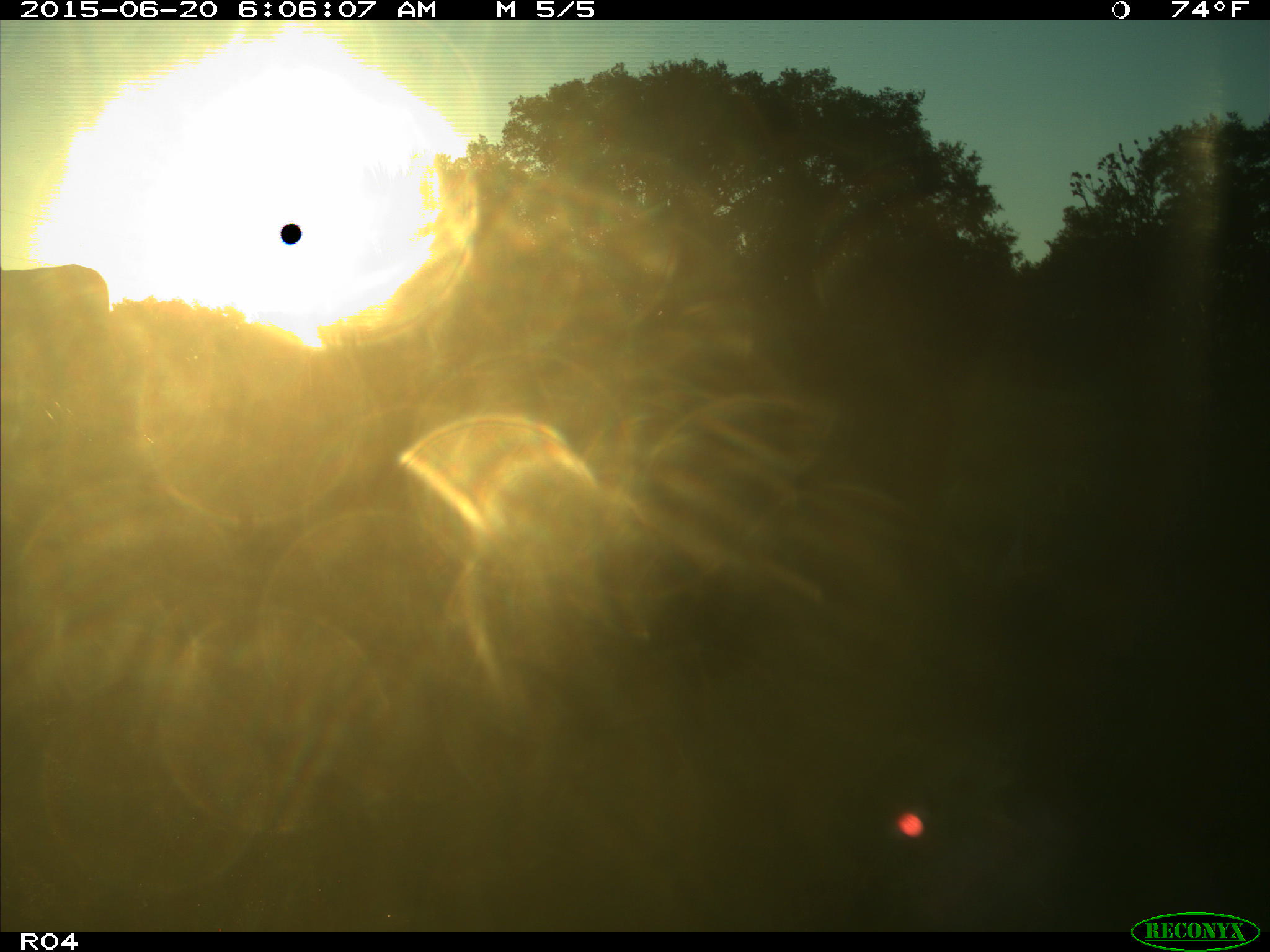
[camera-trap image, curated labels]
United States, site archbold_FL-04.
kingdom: Animalia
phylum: Chordata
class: Mammalia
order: Artiodactyla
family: Bovidae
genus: Bos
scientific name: Bos taurus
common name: domestic cow